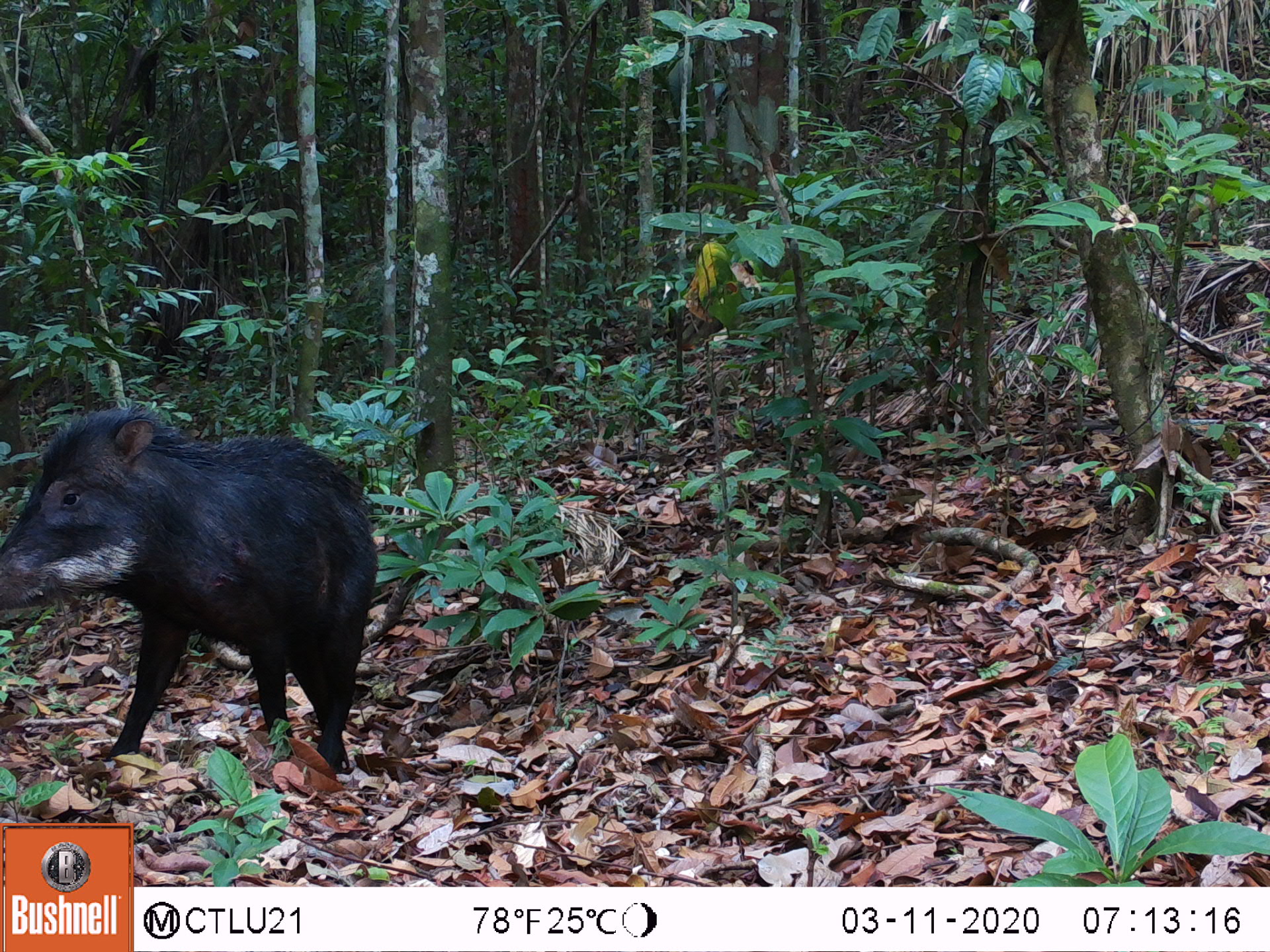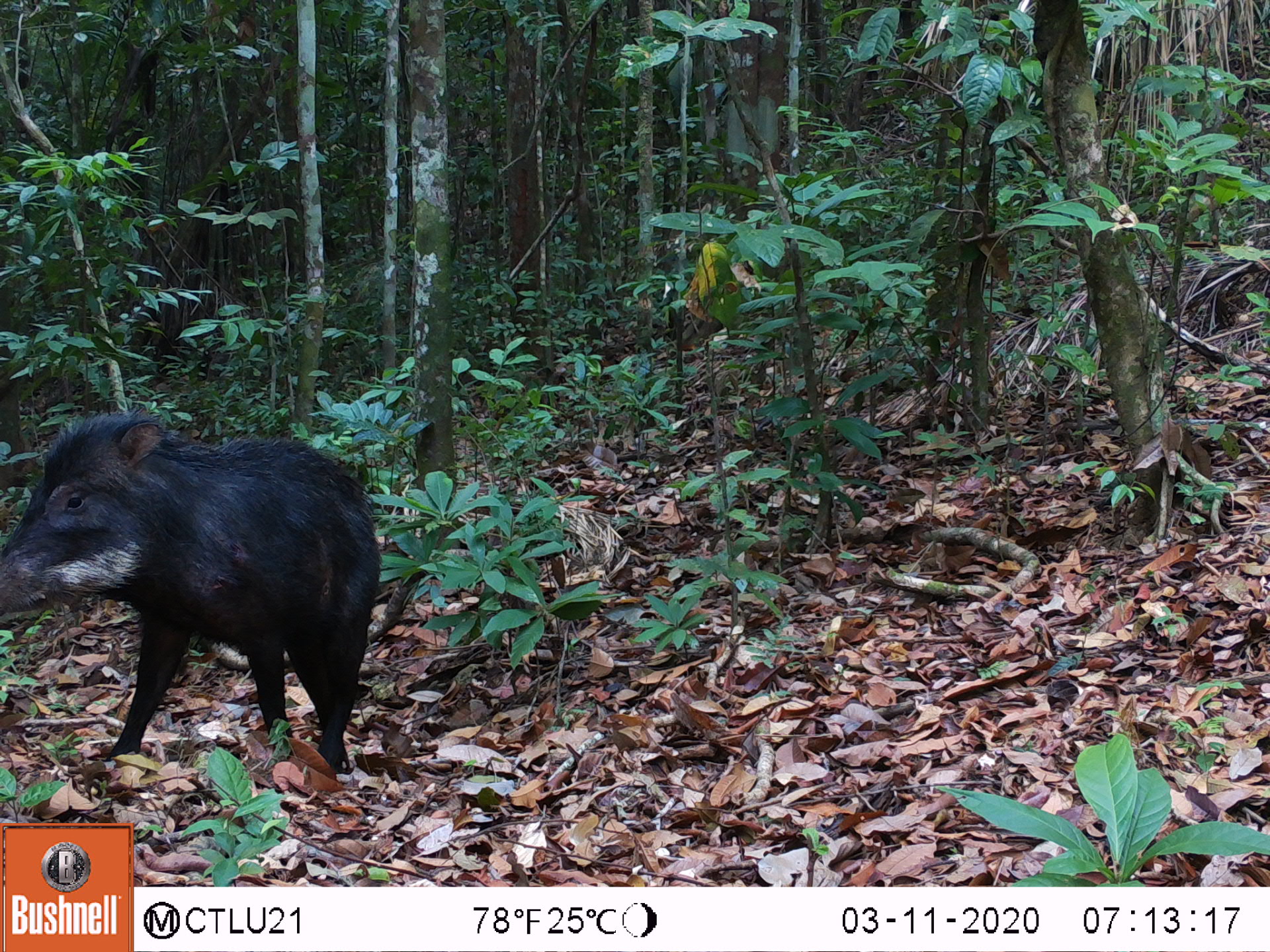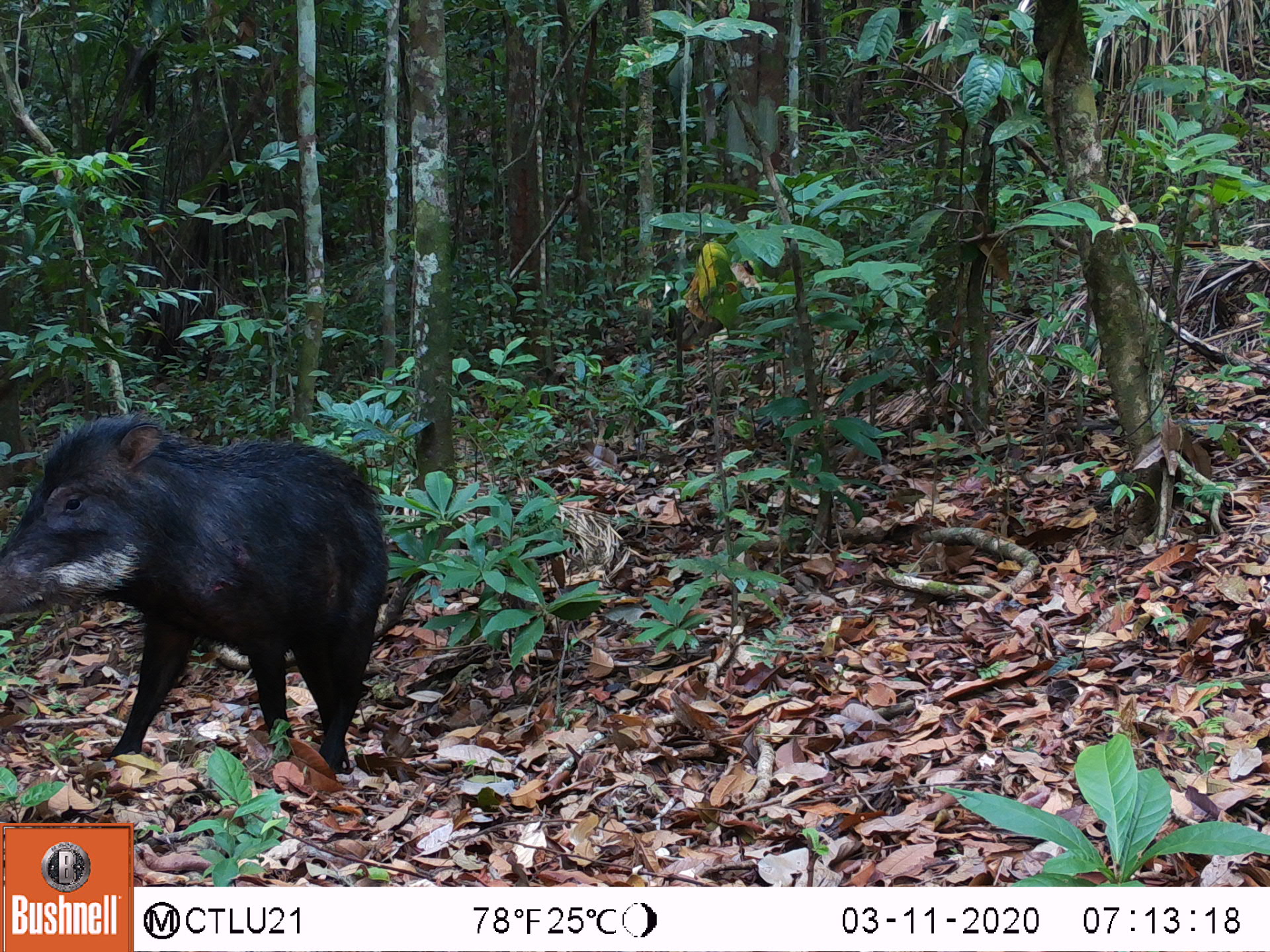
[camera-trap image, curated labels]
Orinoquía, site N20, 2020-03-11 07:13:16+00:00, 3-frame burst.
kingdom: Animalia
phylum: Chordata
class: Mammalia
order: Artiodactyla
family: Tayassuidae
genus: Tayassu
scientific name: Tayassu pecari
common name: white-lipped peccary